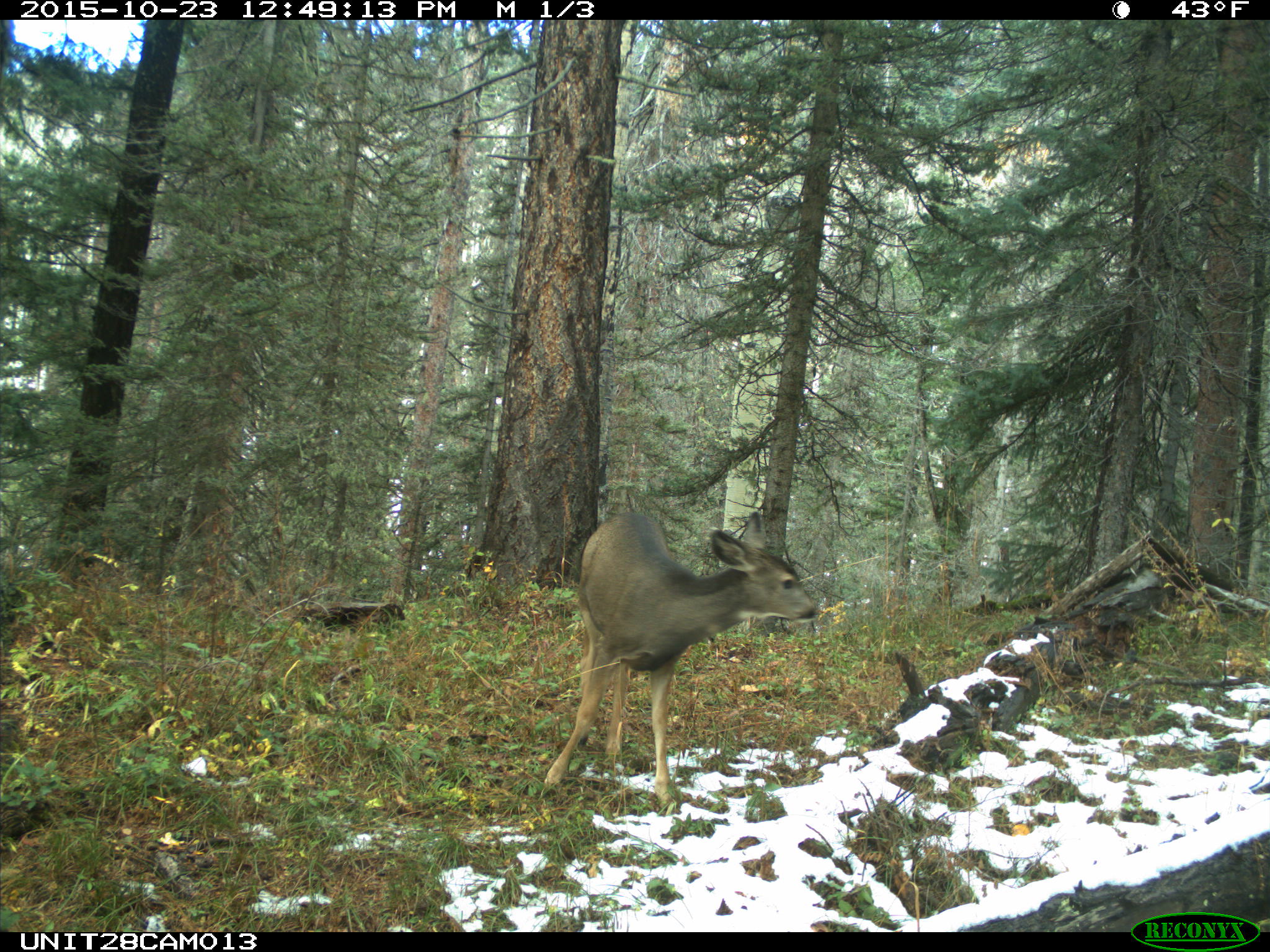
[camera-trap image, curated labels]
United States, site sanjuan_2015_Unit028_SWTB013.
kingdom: Animalia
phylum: Chordata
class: Mammalia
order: Artiodactyla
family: Cervidae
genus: Odocoileus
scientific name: Odocoileus hemionus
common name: mule deer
Odocoileus hemionus (mule deer).